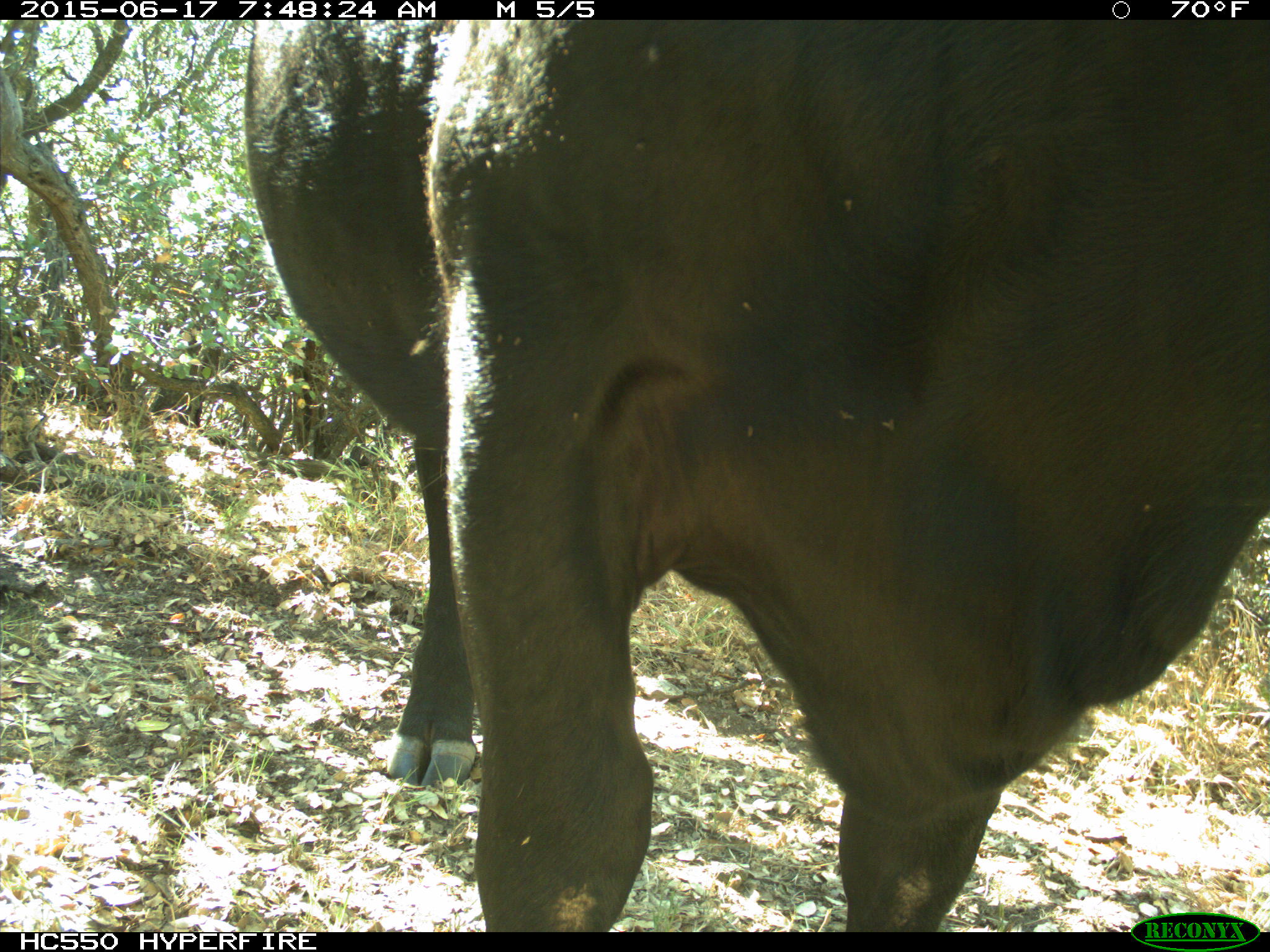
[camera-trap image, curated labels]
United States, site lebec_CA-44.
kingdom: Animalia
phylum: Chordata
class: Mammalia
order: Artiodactyla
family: Bovidae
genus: Bos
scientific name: Bos taurus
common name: domestic cow